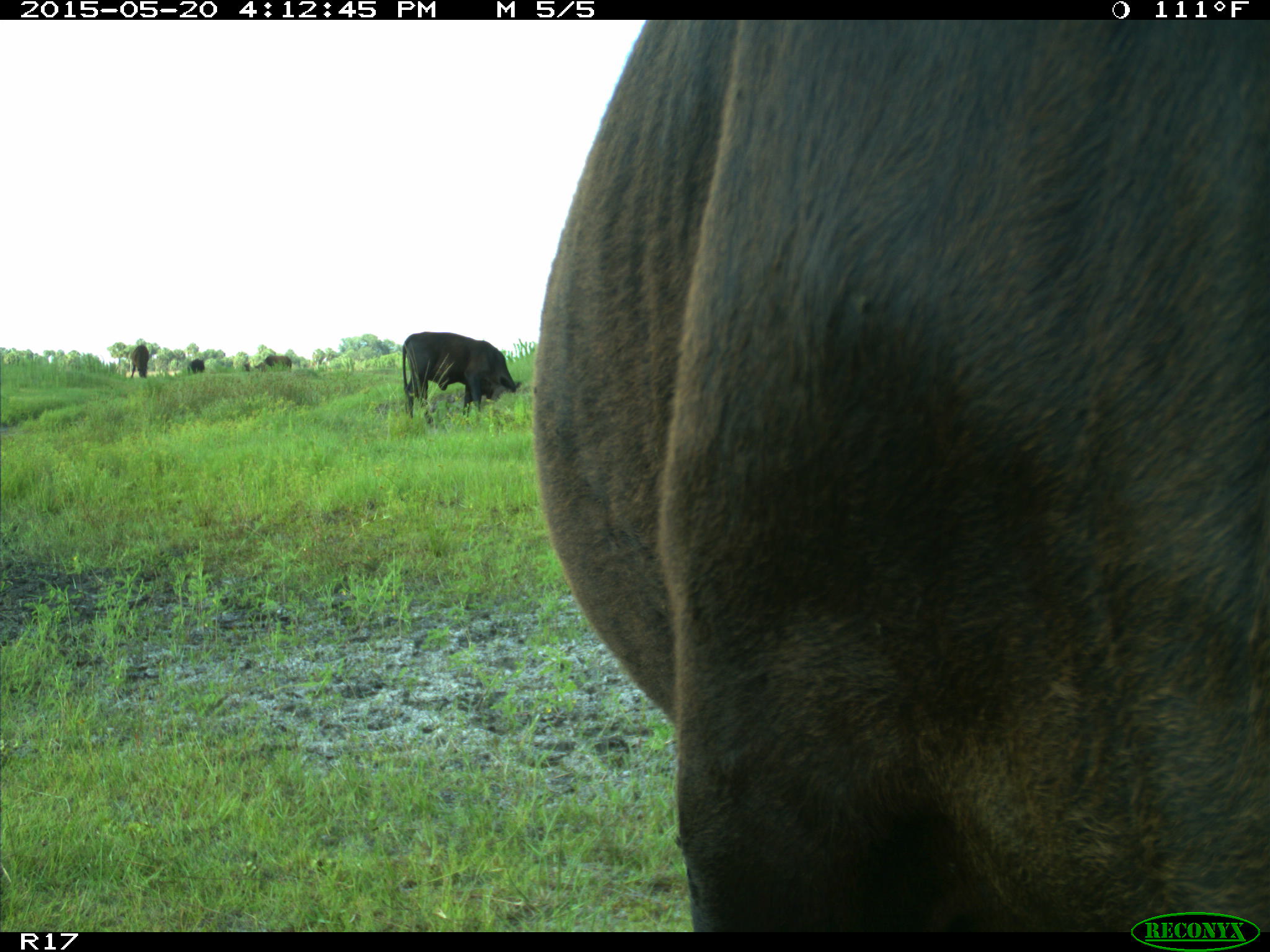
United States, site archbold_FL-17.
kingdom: Animalia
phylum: Chordata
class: Mammalia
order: Artiodactyla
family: Bovidae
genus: Bos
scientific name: Bos taurus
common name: domestic cow